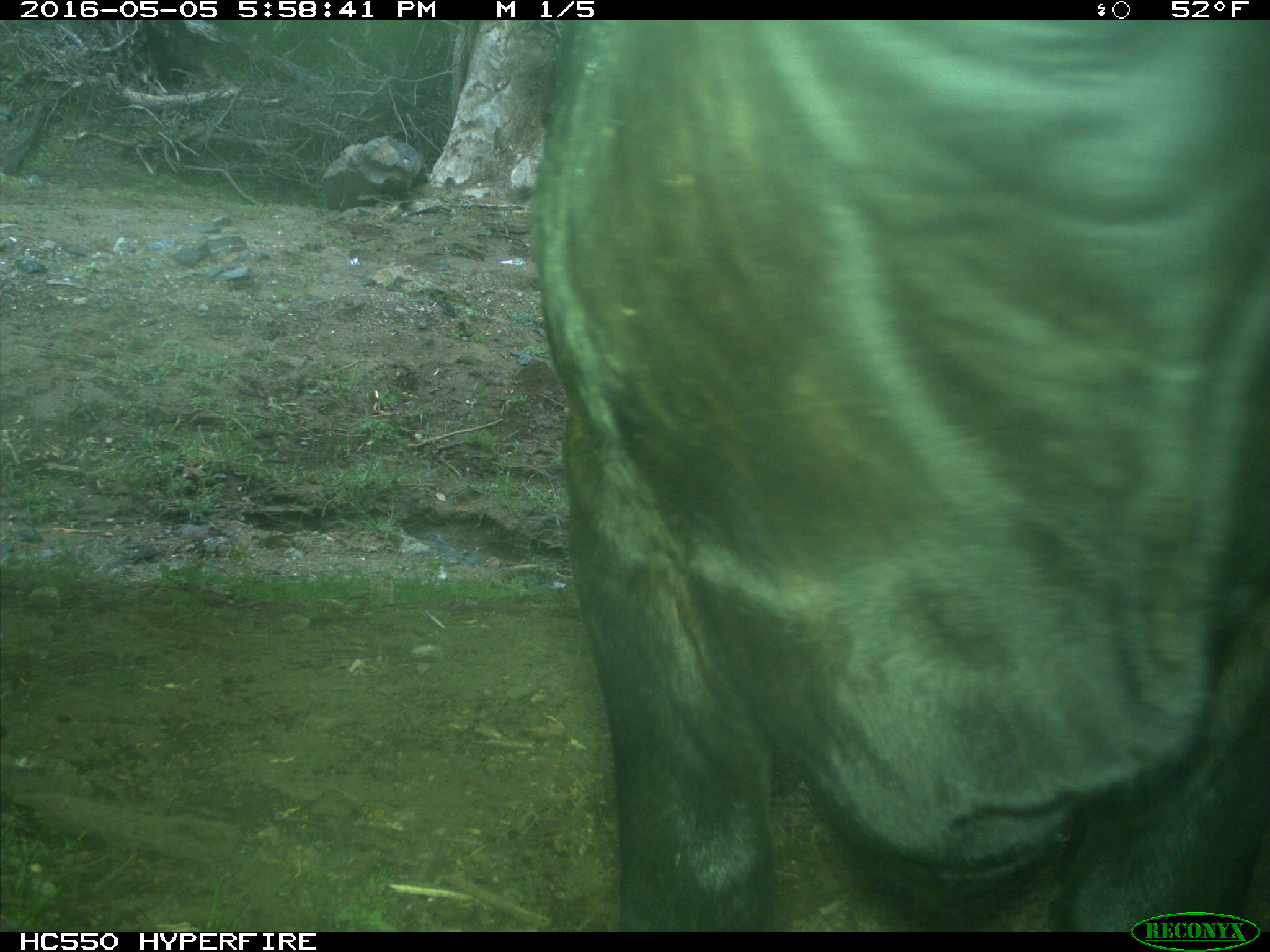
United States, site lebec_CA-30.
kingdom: Animalia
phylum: Chordata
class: Mammalia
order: Artiodactyla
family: Bovidae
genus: Bos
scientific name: Bos taurus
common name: domestic cow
Bos taurus (domestic cow).